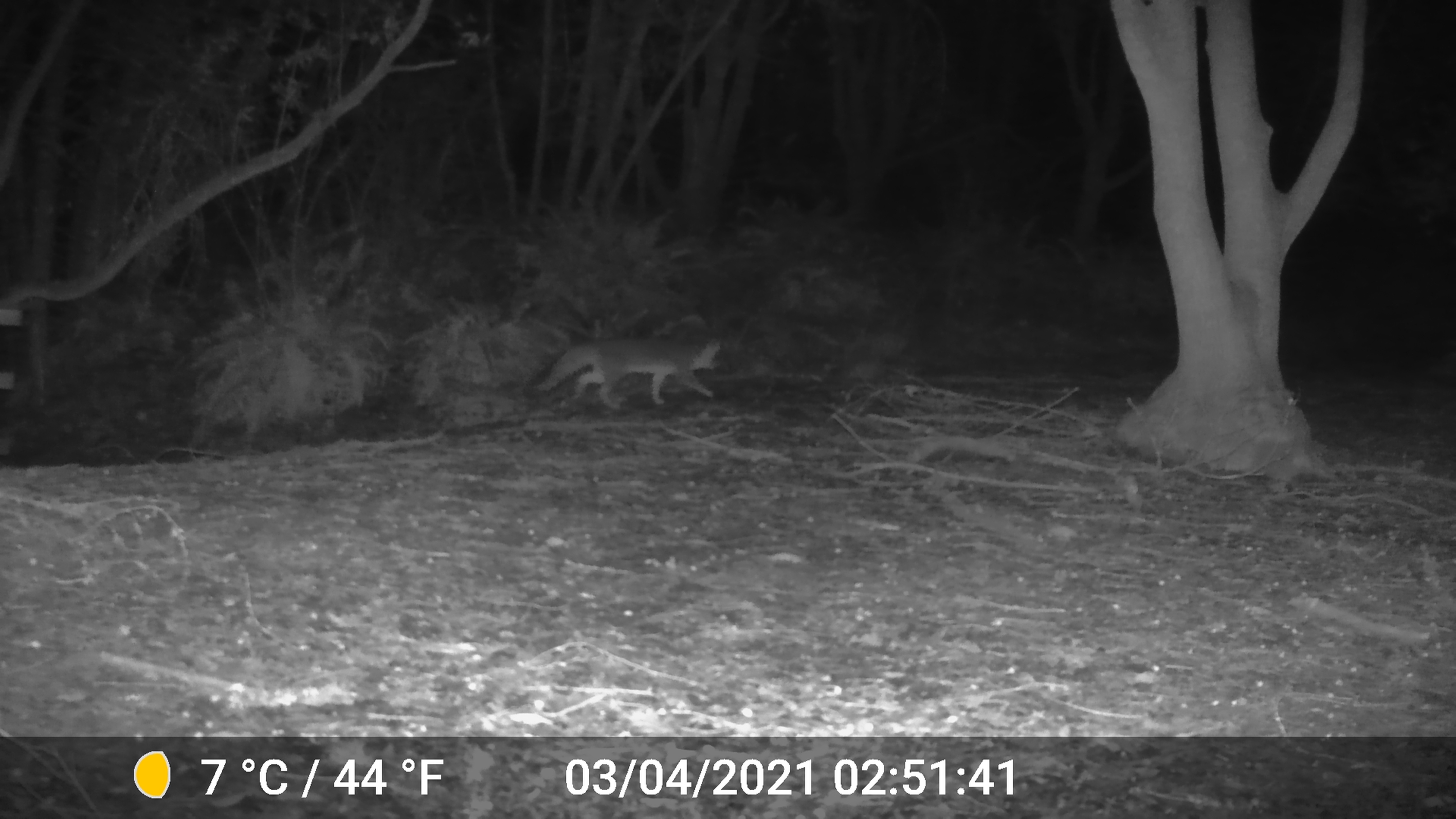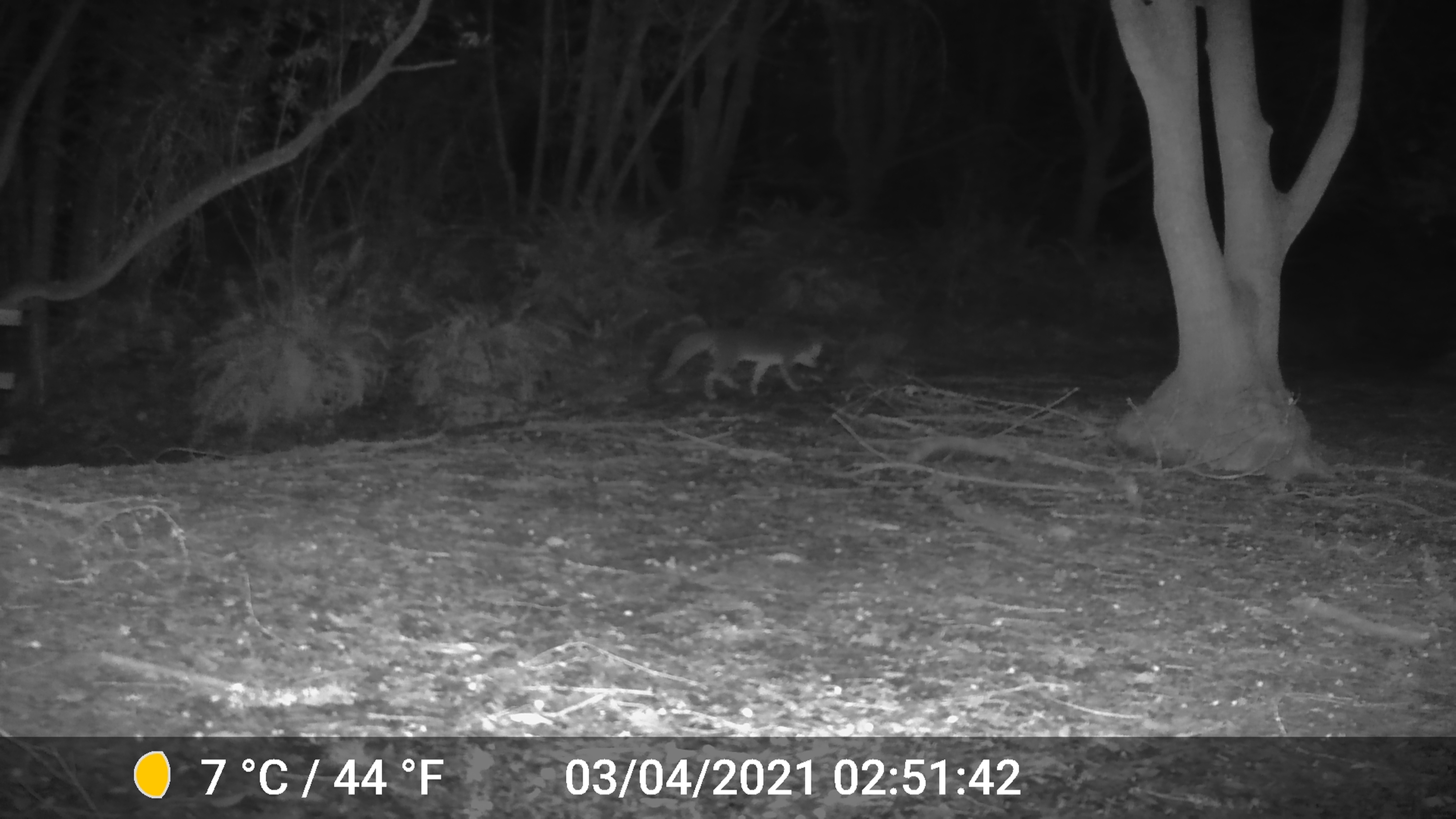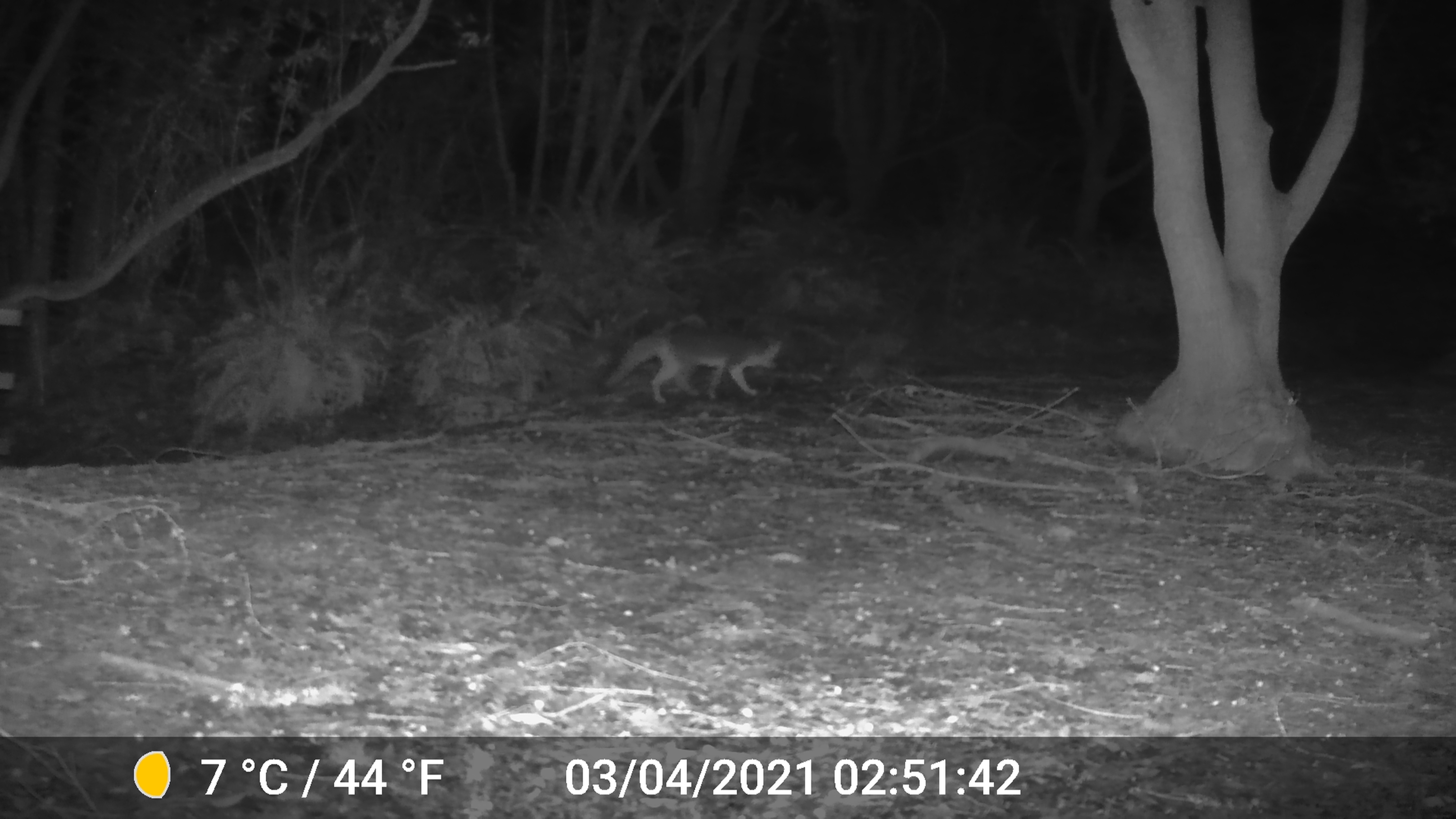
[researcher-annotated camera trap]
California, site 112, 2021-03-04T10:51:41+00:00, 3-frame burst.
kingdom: Animalia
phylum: Chordata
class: Mammalia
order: Carnivora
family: Canidae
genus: Urocyon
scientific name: Urocyon cinereoargenteus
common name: gray fox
Gray fox (Urocyon cinereoargenteus).